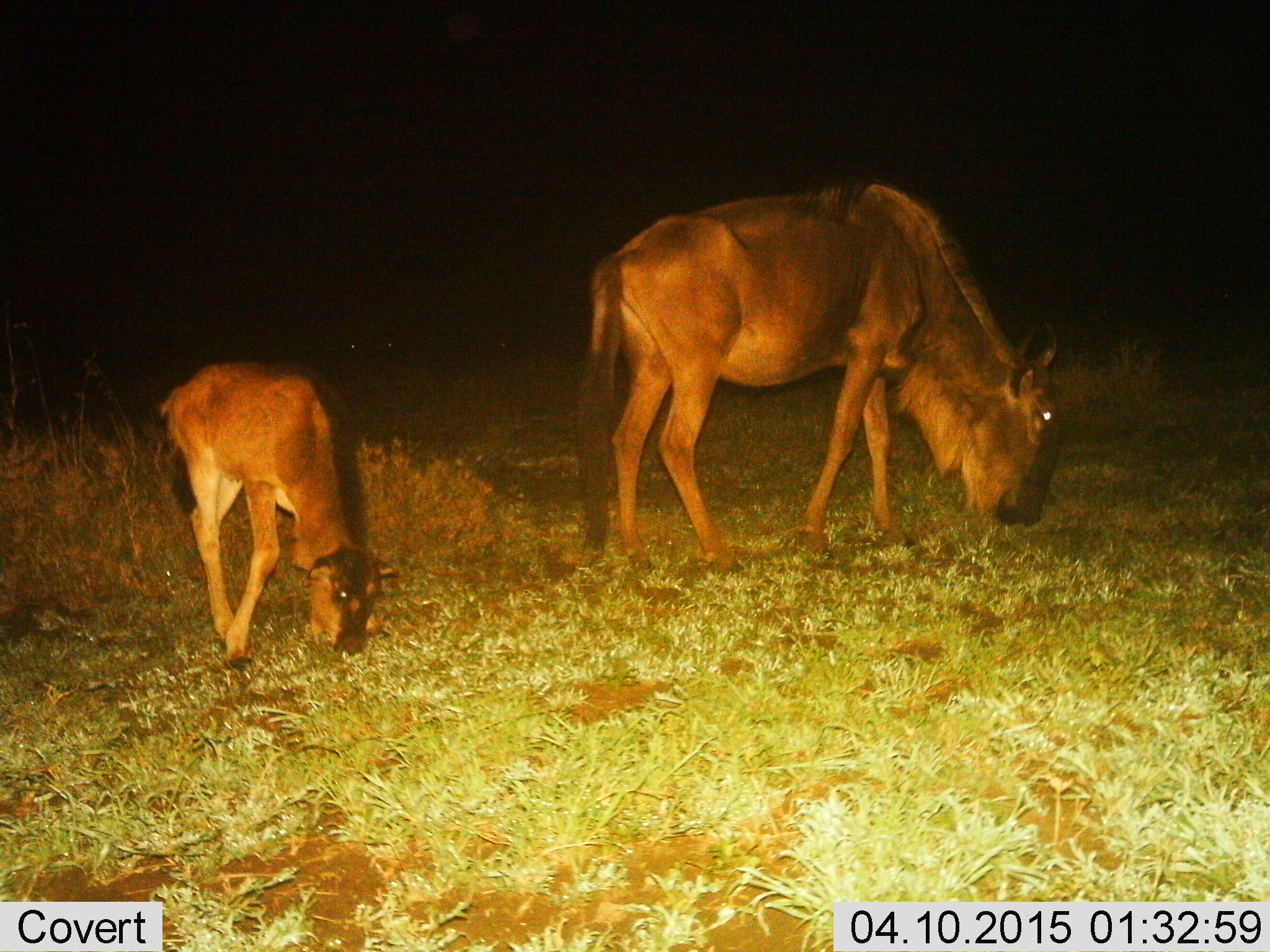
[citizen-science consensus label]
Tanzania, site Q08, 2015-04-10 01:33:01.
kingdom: Animalia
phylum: Chordata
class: Mammalia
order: Artiodactyla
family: Bovidae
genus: Connochaetes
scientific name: Connochaetes taurinus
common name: blue wildebeest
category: wildebeest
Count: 2.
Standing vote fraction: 10%.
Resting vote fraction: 0%.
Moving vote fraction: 0%.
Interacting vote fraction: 0%.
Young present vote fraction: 100%.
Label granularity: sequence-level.